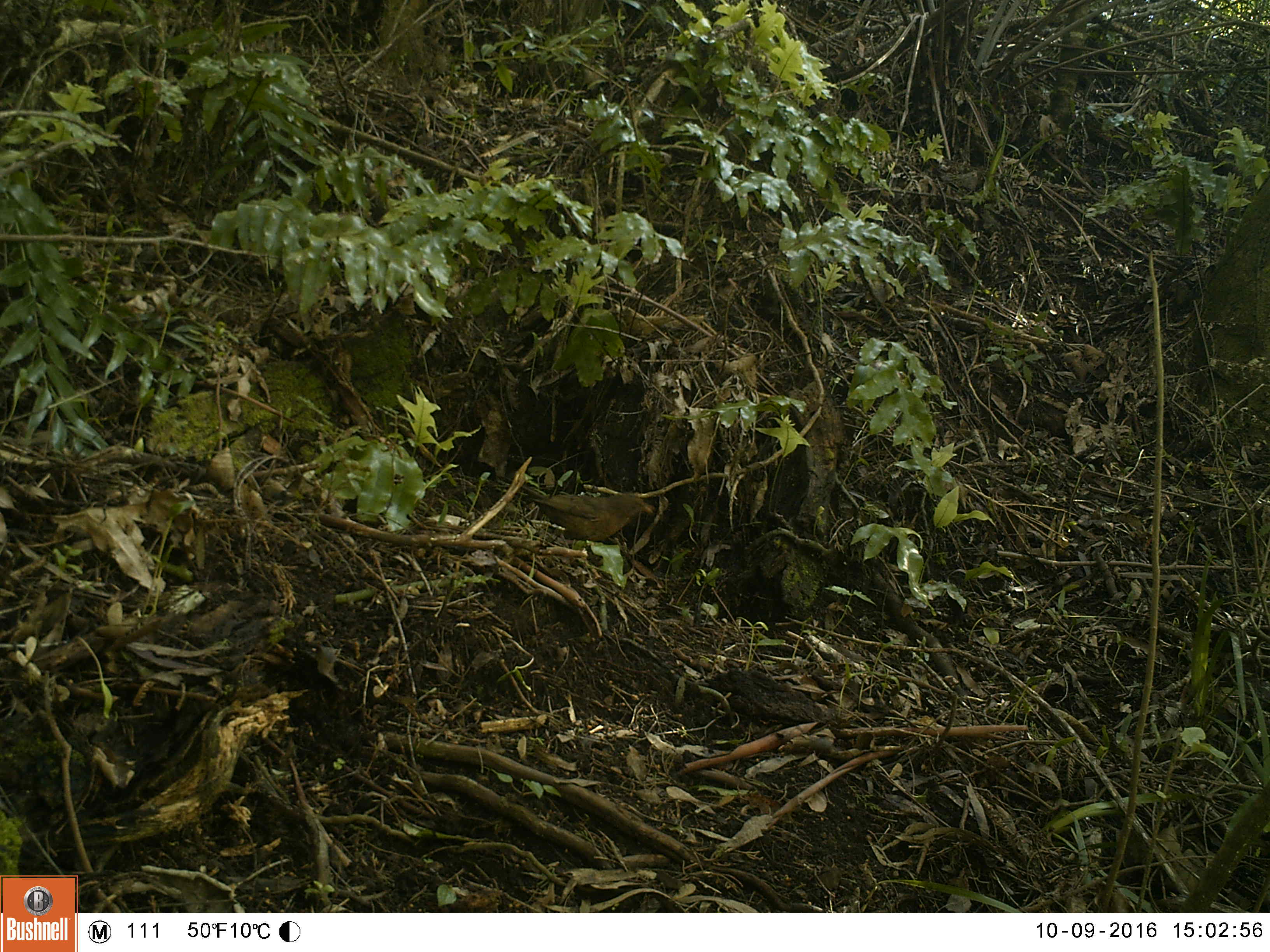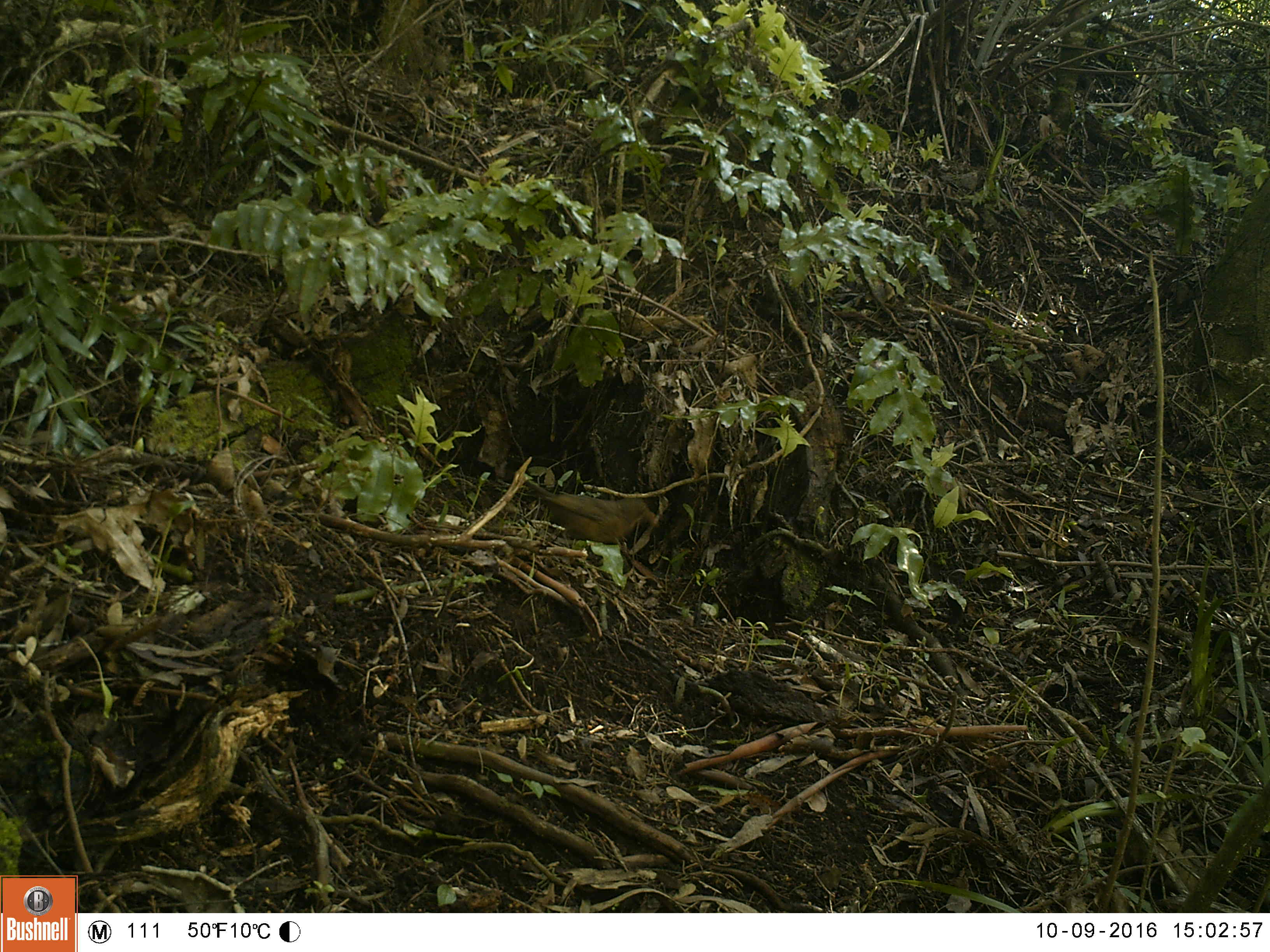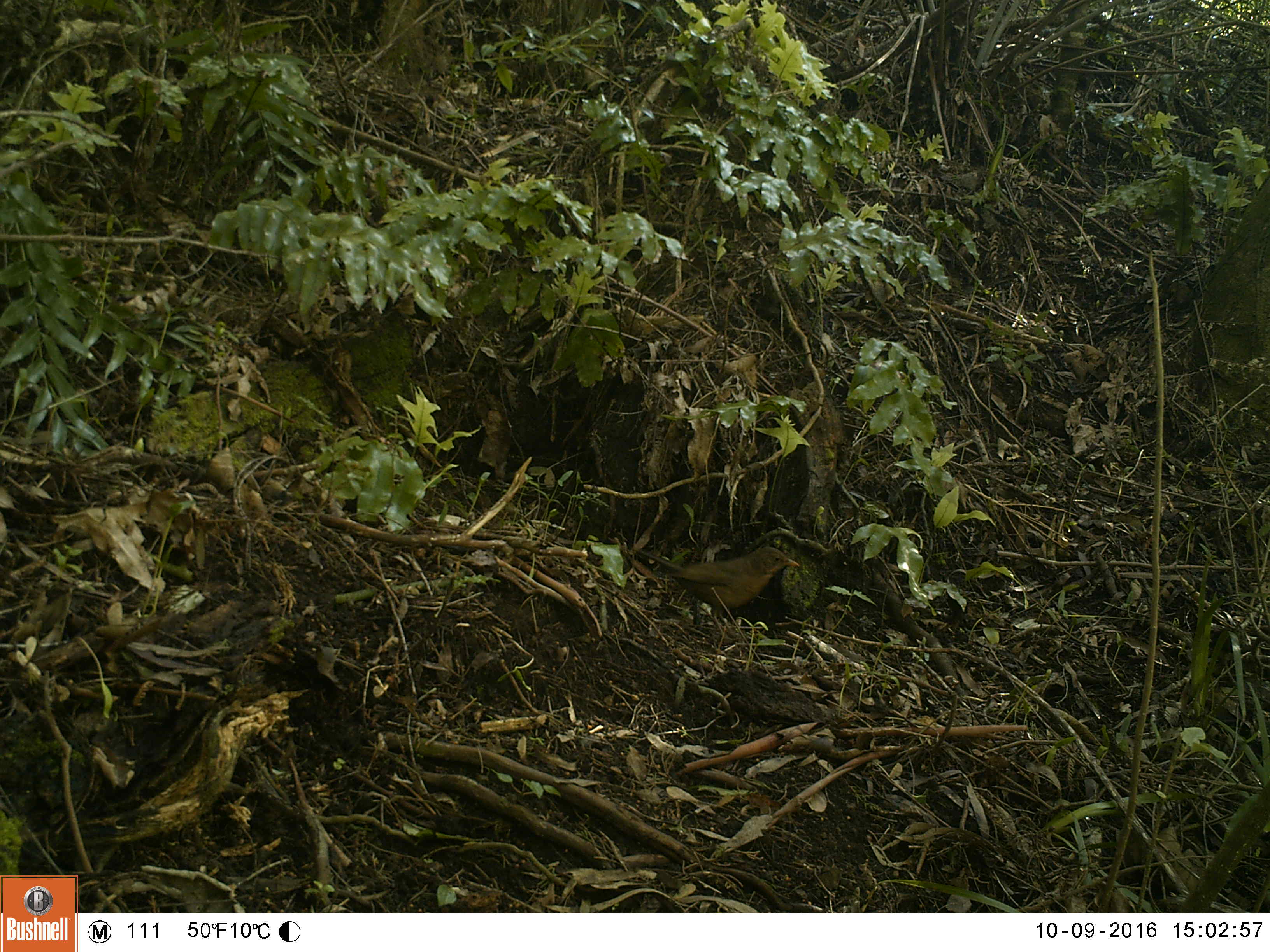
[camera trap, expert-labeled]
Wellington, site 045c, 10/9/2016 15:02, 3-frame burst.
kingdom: Animalia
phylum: Chordata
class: Aves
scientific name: Aves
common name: bird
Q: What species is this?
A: Bird (Aves).